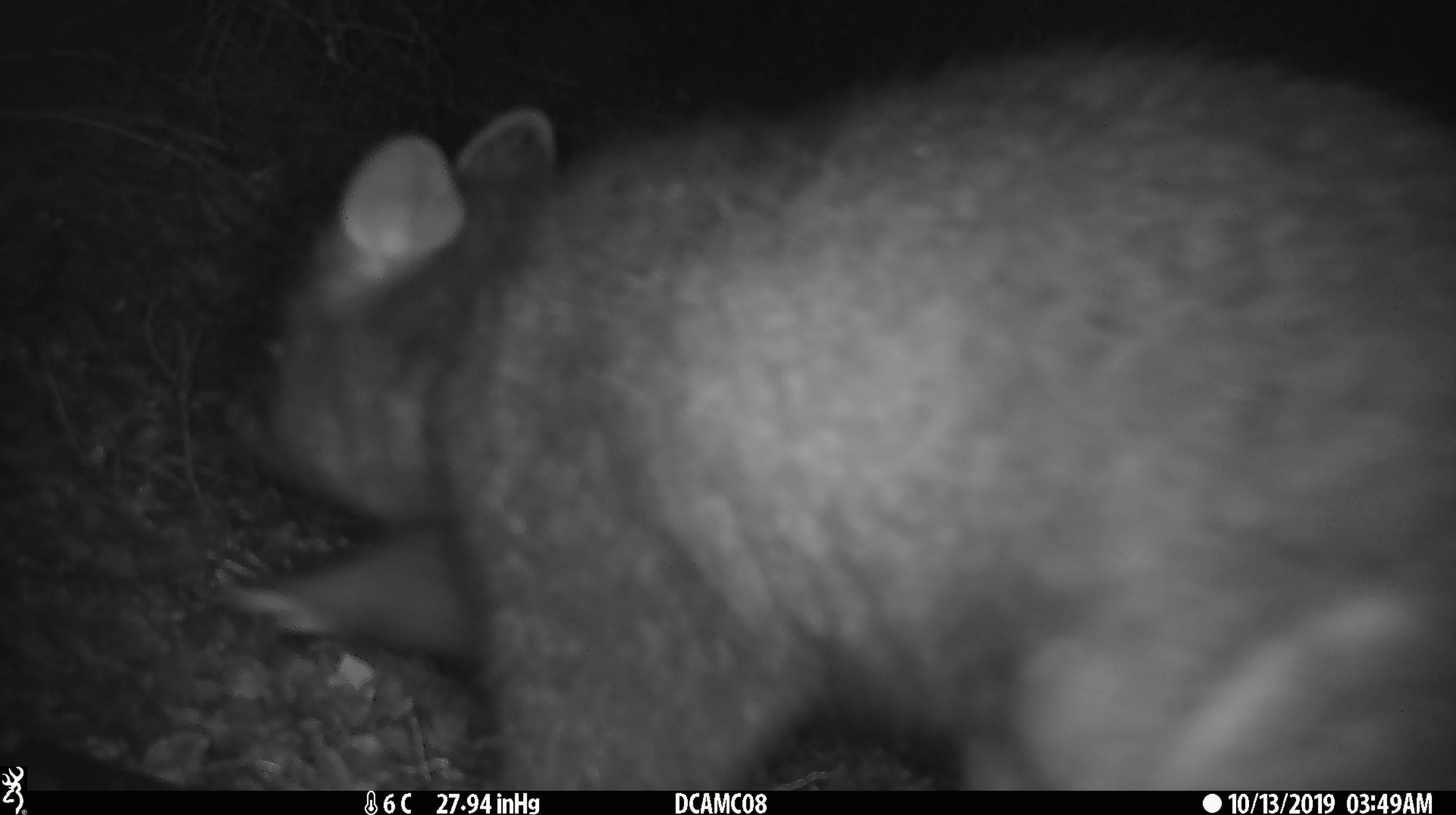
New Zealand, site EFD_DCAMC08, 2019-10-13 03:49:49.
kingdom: Animalia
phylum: Chordata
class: Mammalia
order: Diprotodontia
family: Phalangeridae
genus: Trichosurus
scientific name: Trichosurus vulpecula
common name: common brushtail possum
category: possum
Possum (common brushtail possum) (Trichosurus vulpecula).